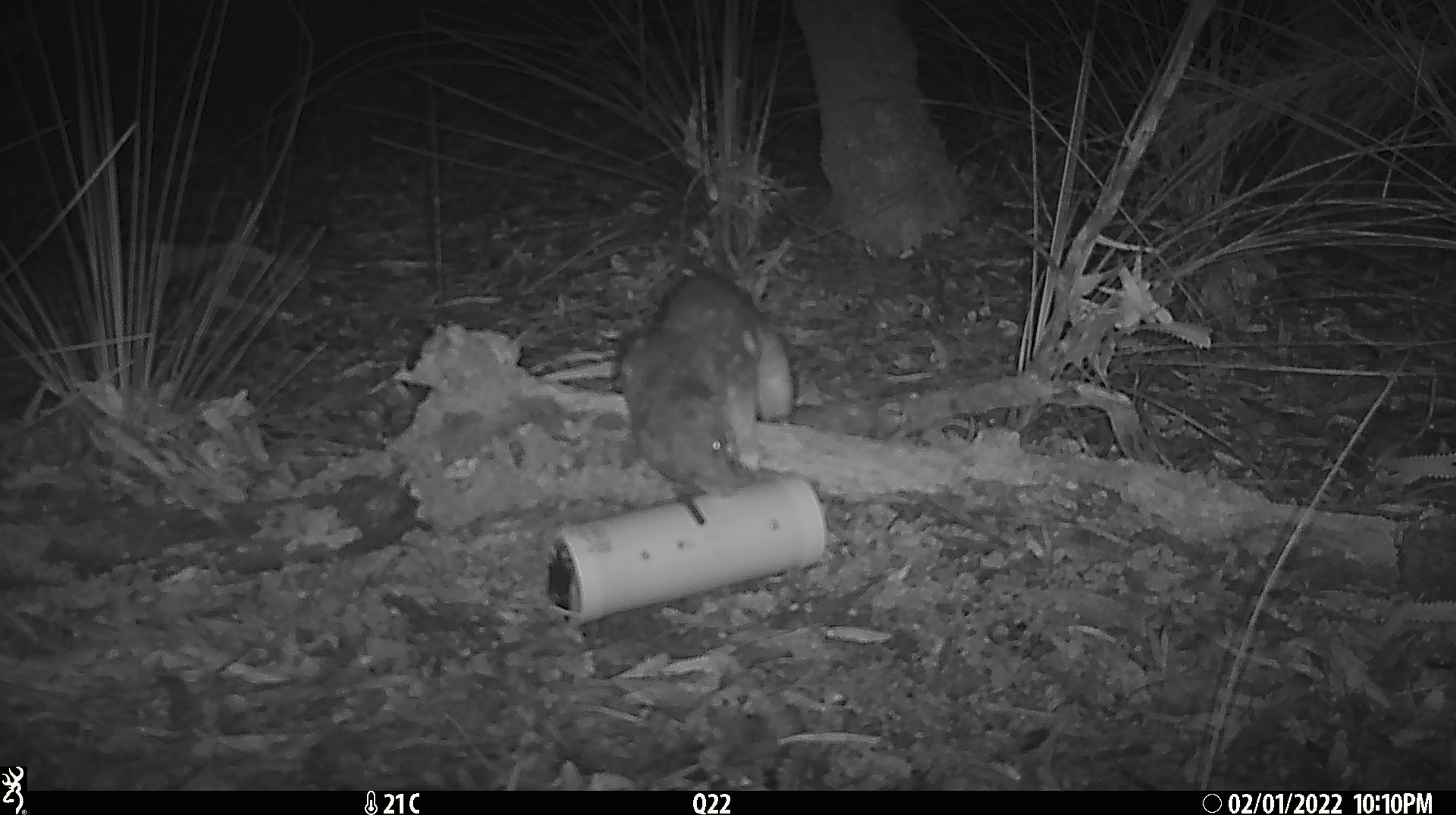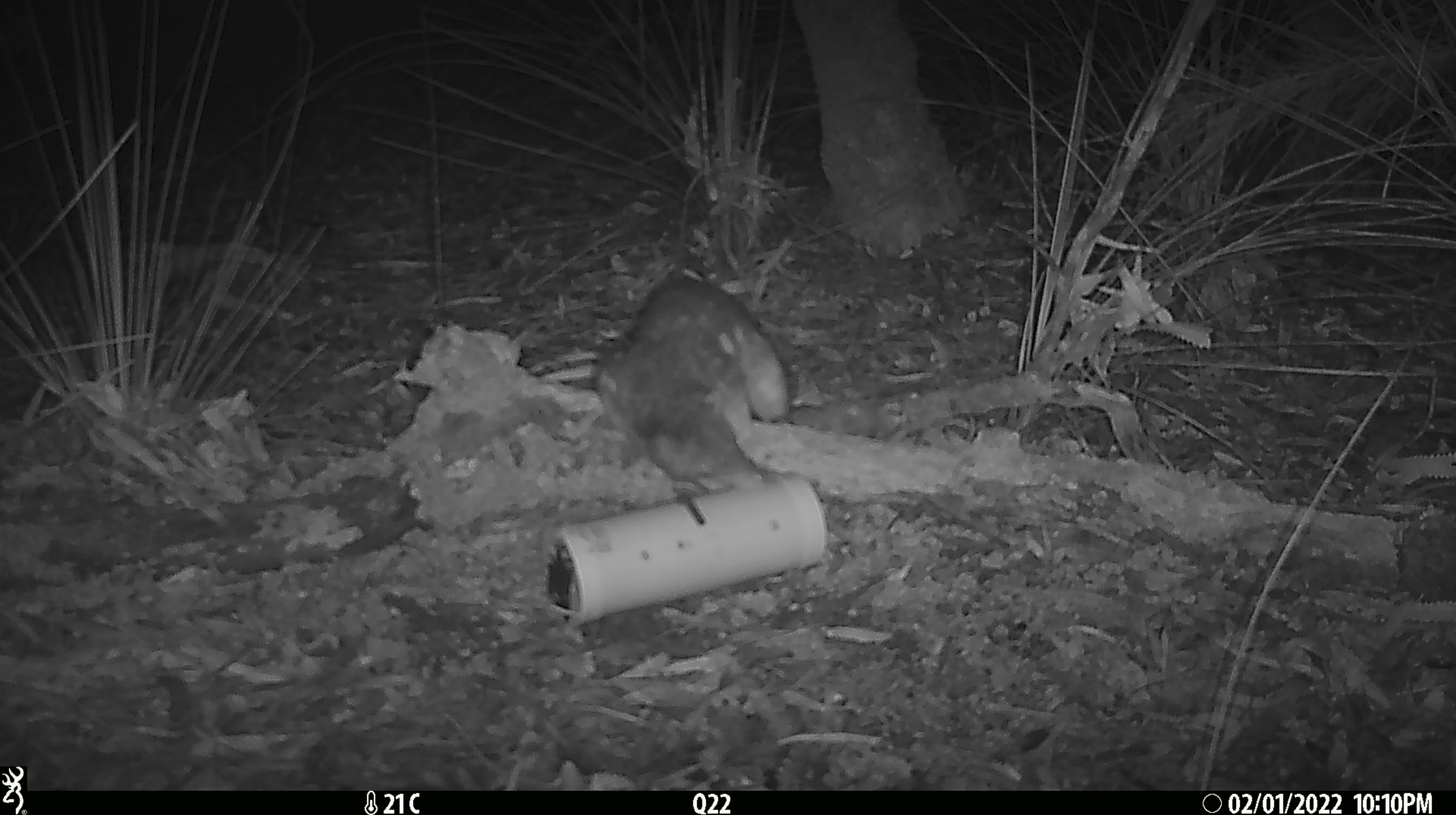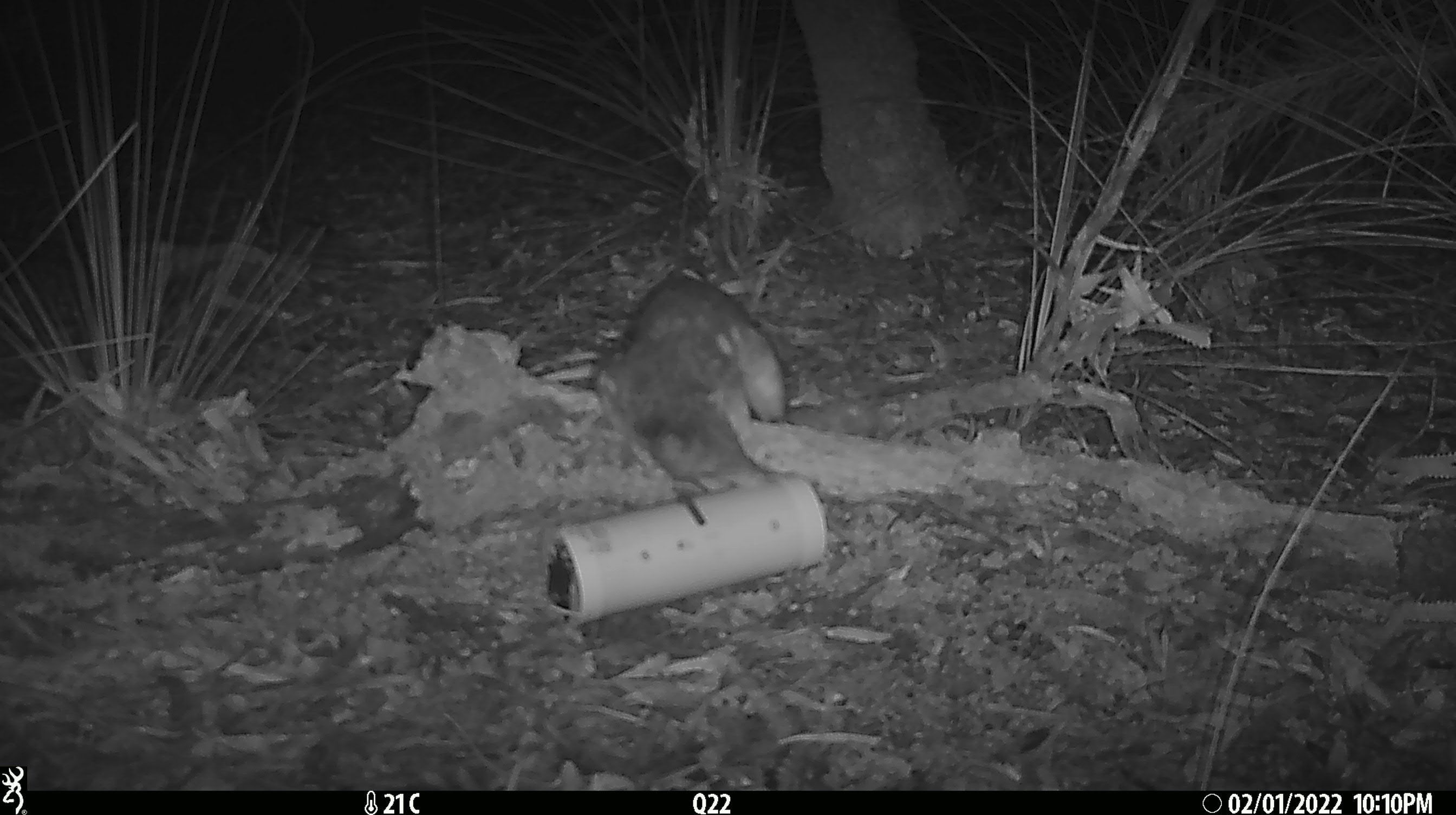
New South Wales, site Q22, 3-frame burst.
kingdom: Animalia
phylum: Chordata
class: Mammalia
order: Dasyuromorphia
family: Dasyuridae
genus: Dasyurus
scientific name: Dasyurus maculatus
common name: spotted-tailed quoll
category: quoll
Quoll (spotted-tailed quoll) (Dasyurus maculatus).